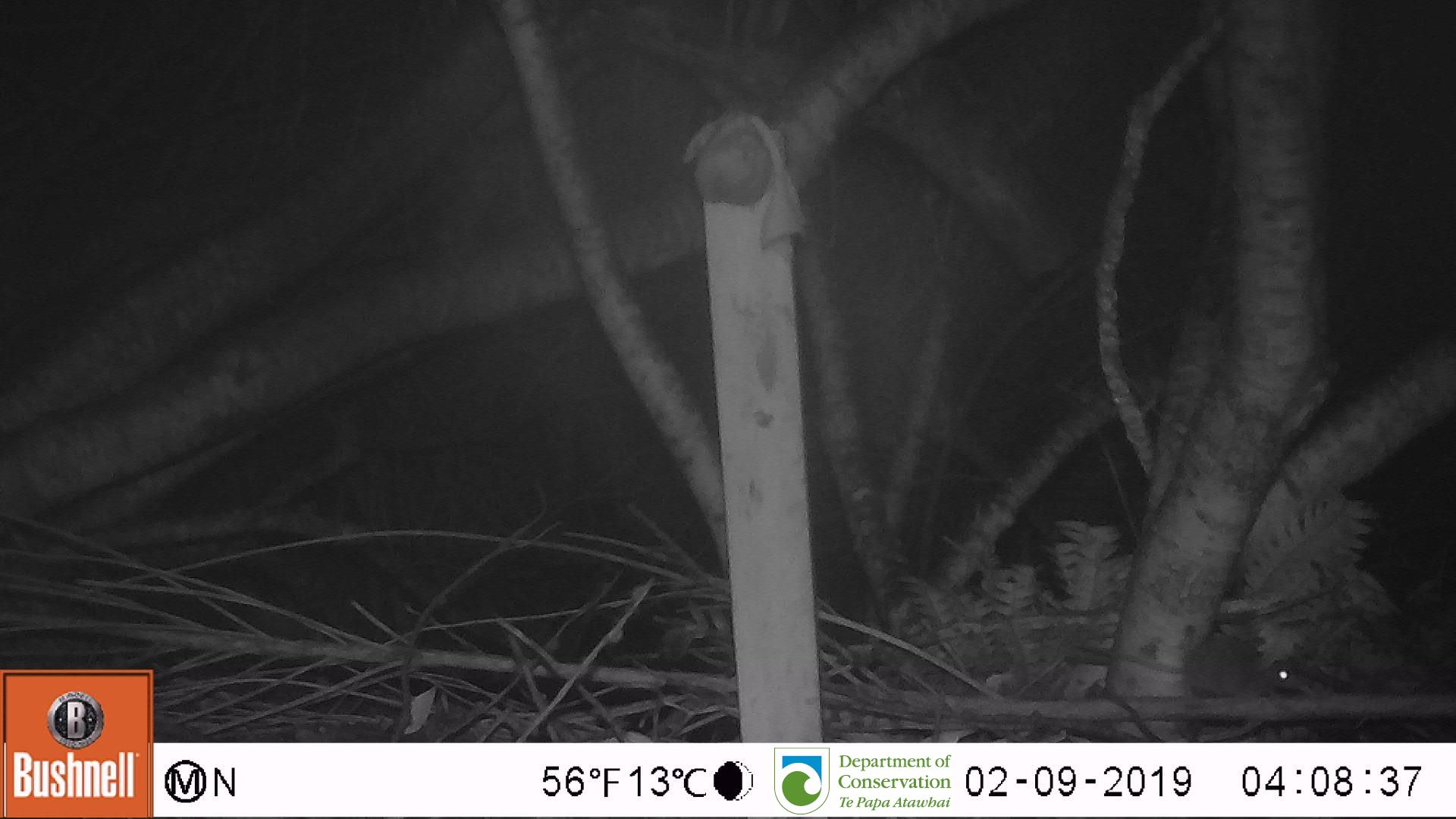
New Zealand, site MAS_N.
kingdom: Animalia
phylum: Chordata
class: Mammalia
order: Rodentia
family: Muridae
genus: Mus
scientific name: Mus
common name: mouse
Mouse (Mus).